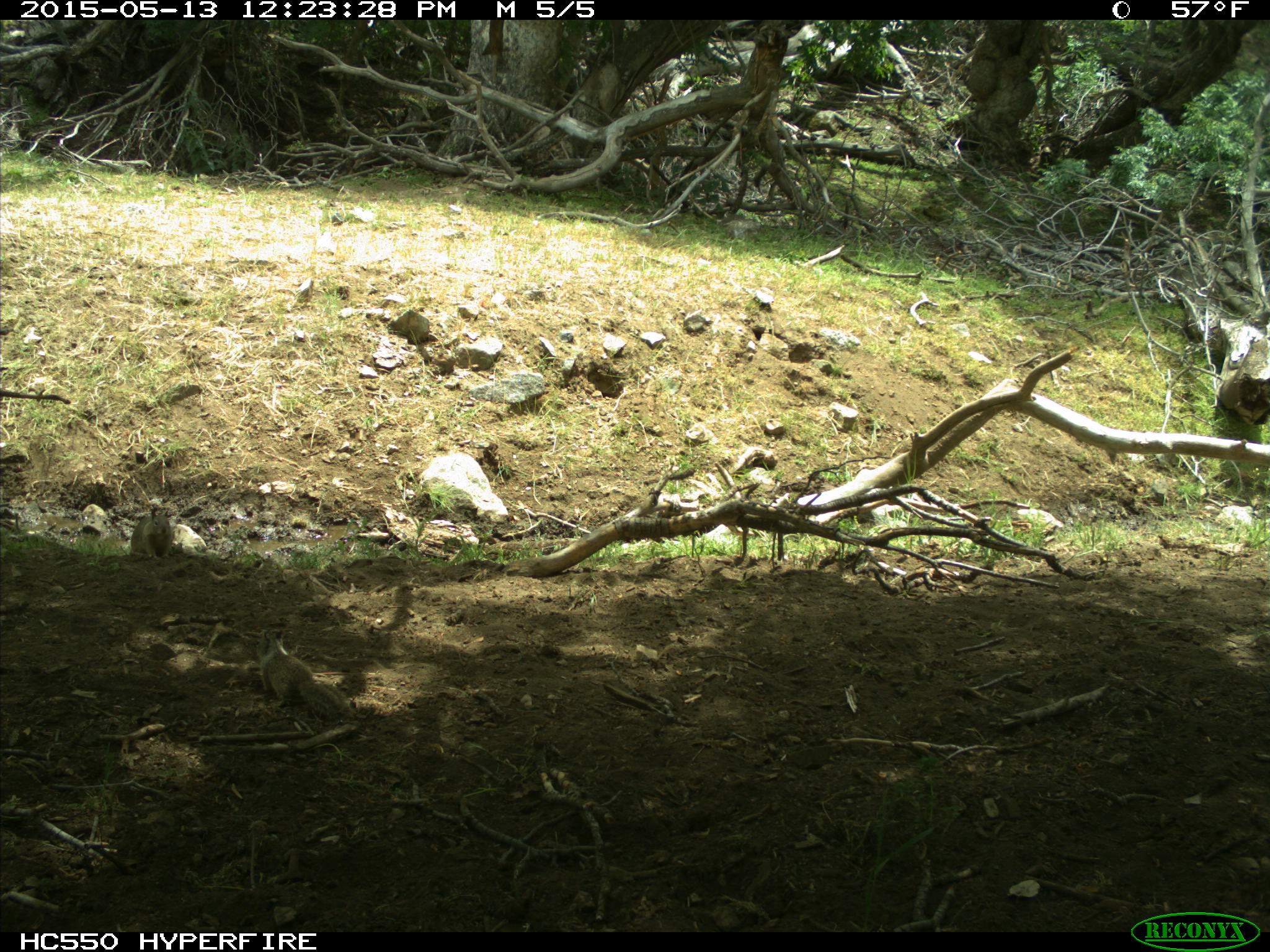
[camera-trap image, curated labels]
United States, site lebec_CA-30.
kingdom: Animalia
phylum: Chordata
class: Mammalia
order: Rodentia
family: Sciuridae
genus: Otospermophilus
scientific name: Otospermophilus beecheyi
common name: california ground squirrel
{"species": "Otospermophilus beecheyi (california ground squirrel)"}